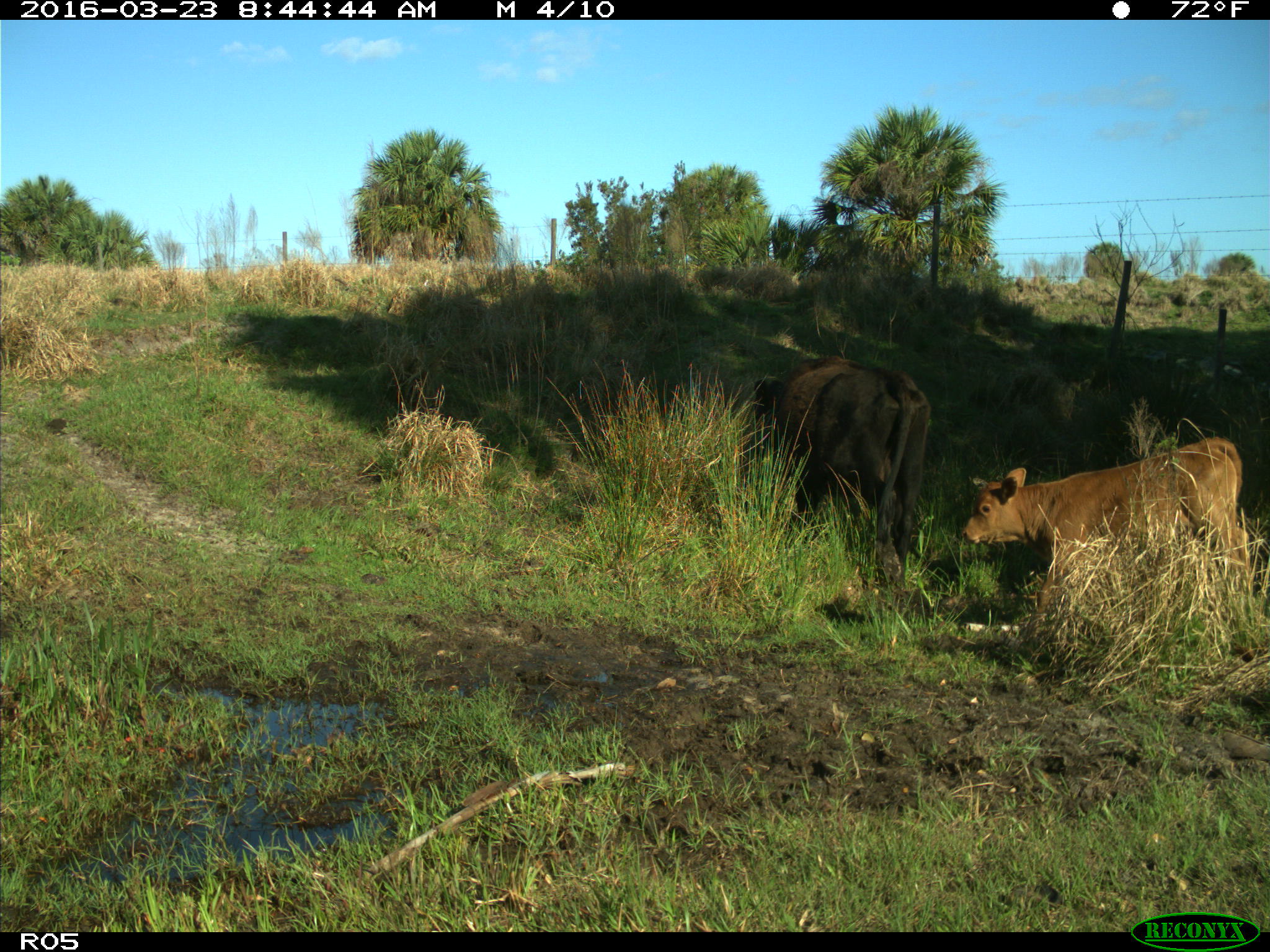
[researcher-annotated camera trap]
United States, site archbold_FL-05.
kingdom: Animalia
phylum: Chordata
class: Mammalia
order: Artiodactyla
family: Bovidae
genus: Bos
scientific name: Bos taurus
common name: domestic cow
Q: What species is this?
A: Bos taurus (domestic cow).